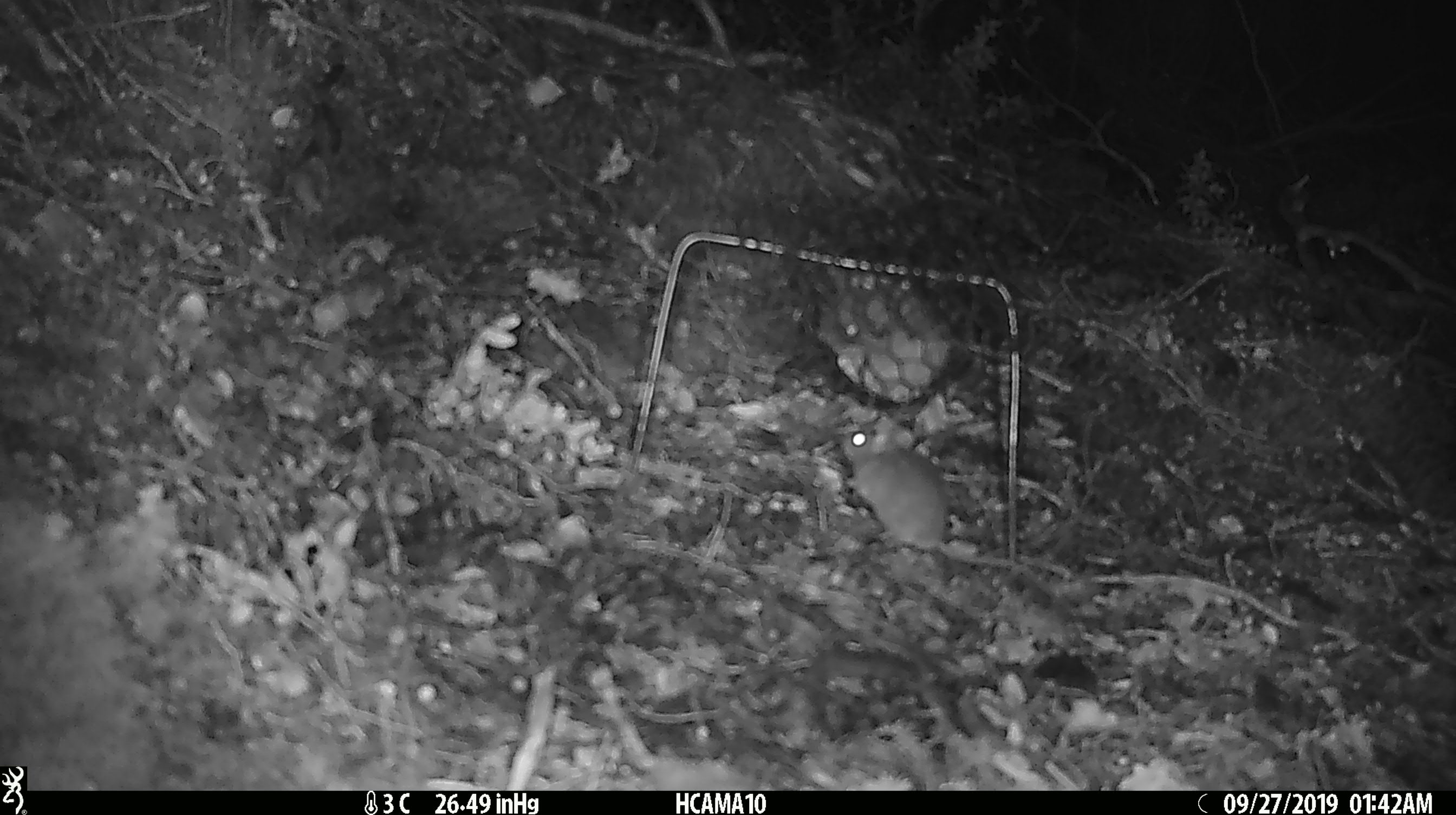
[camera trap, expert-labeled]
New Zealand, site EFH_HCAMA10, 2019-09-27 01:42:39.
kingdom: Animalia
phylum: Chordata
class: Mammalia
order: Rodentia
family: Muridae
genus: Mus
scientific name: Mus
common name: mouse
Mouse (Mus).